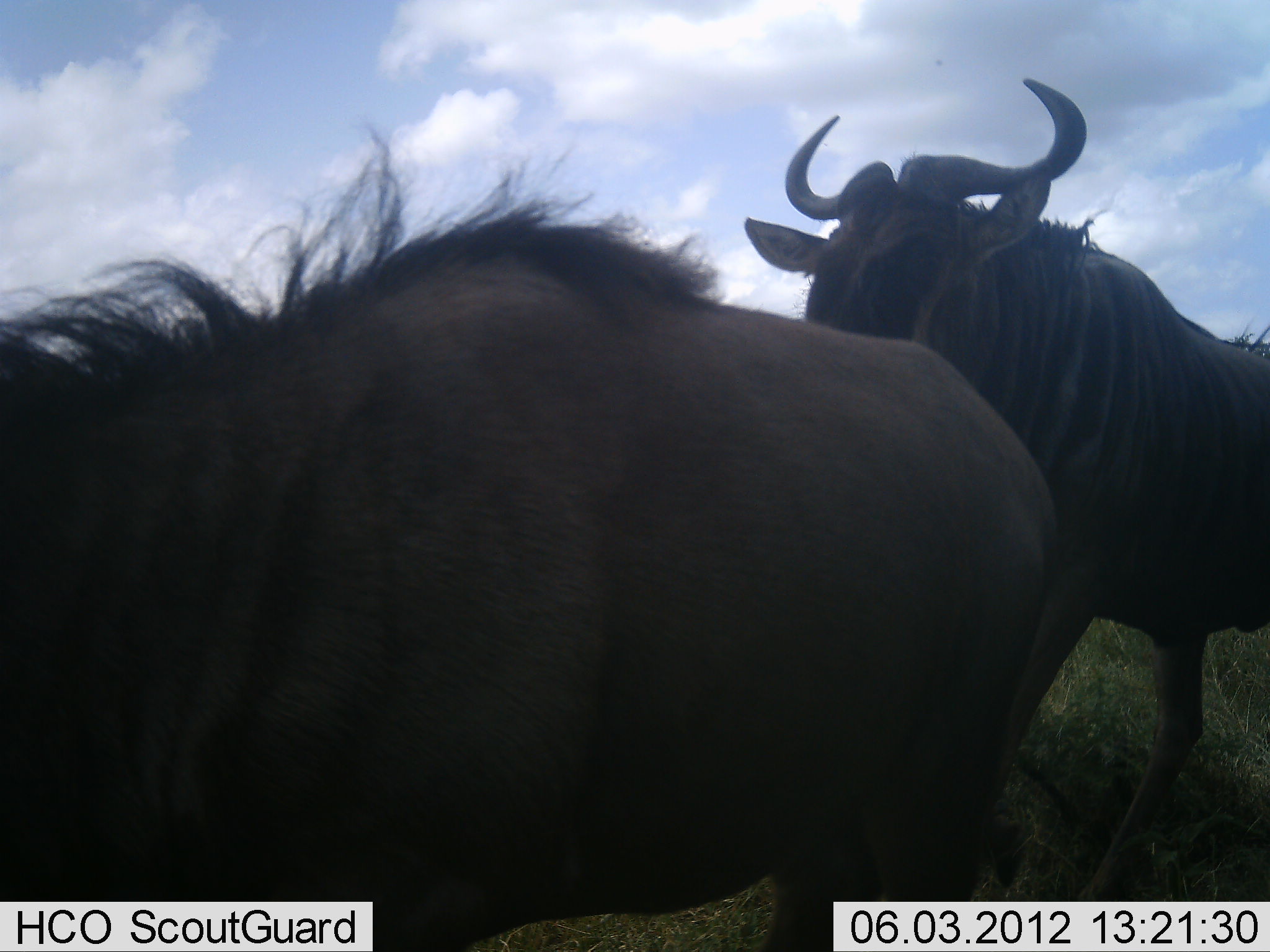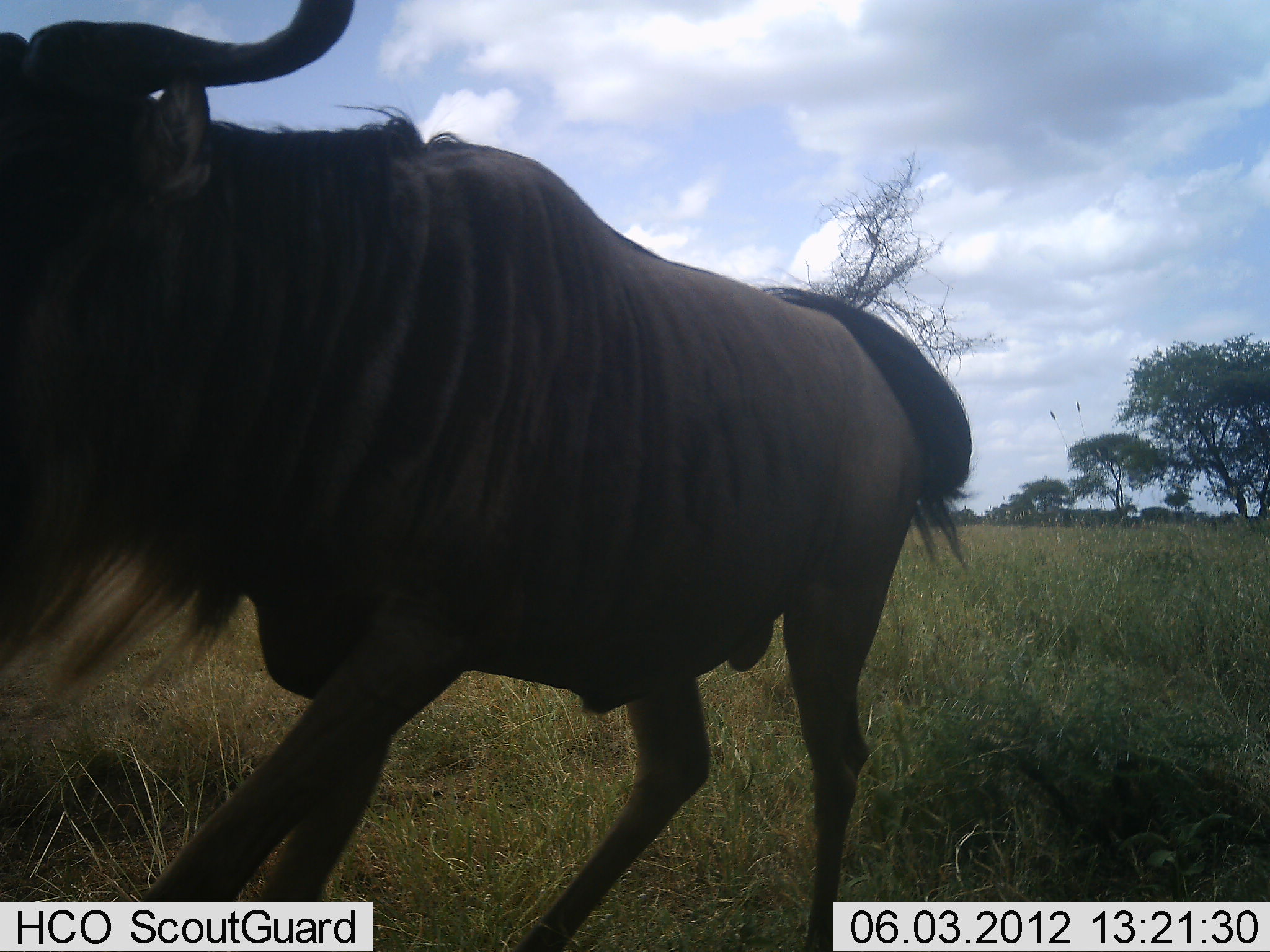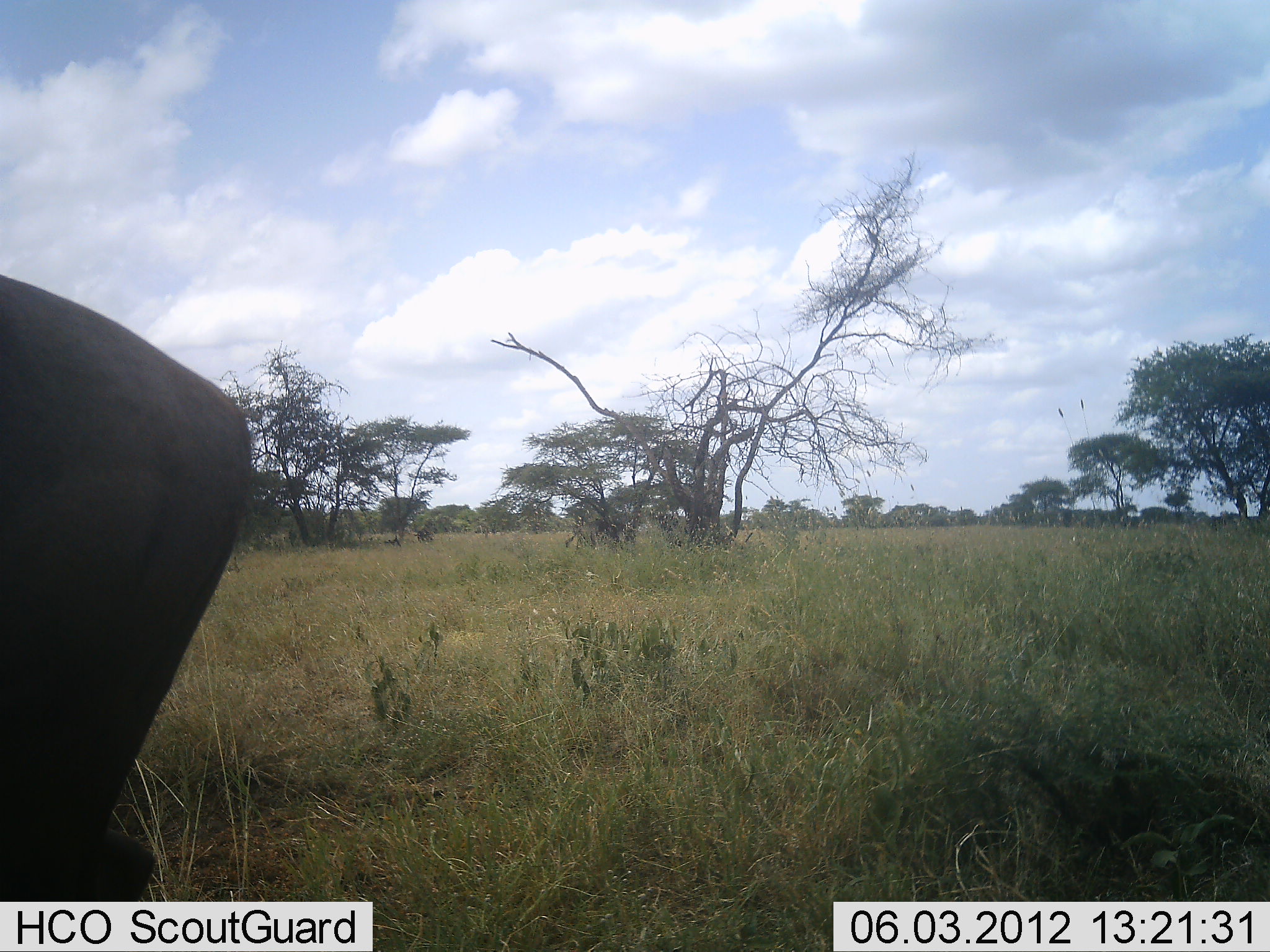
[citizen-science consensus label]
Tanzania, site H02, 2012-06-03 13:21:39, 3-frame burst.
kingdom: Animalia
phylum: Chordata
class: Mammalia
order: Artiodactyla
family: Bovidae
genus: Connochaetes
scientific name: Connochaetes taurinus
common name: blue wildebeest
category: wildebeest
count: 2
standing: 0%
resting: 0%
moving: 100%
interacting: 0%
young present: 0%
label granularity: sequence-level